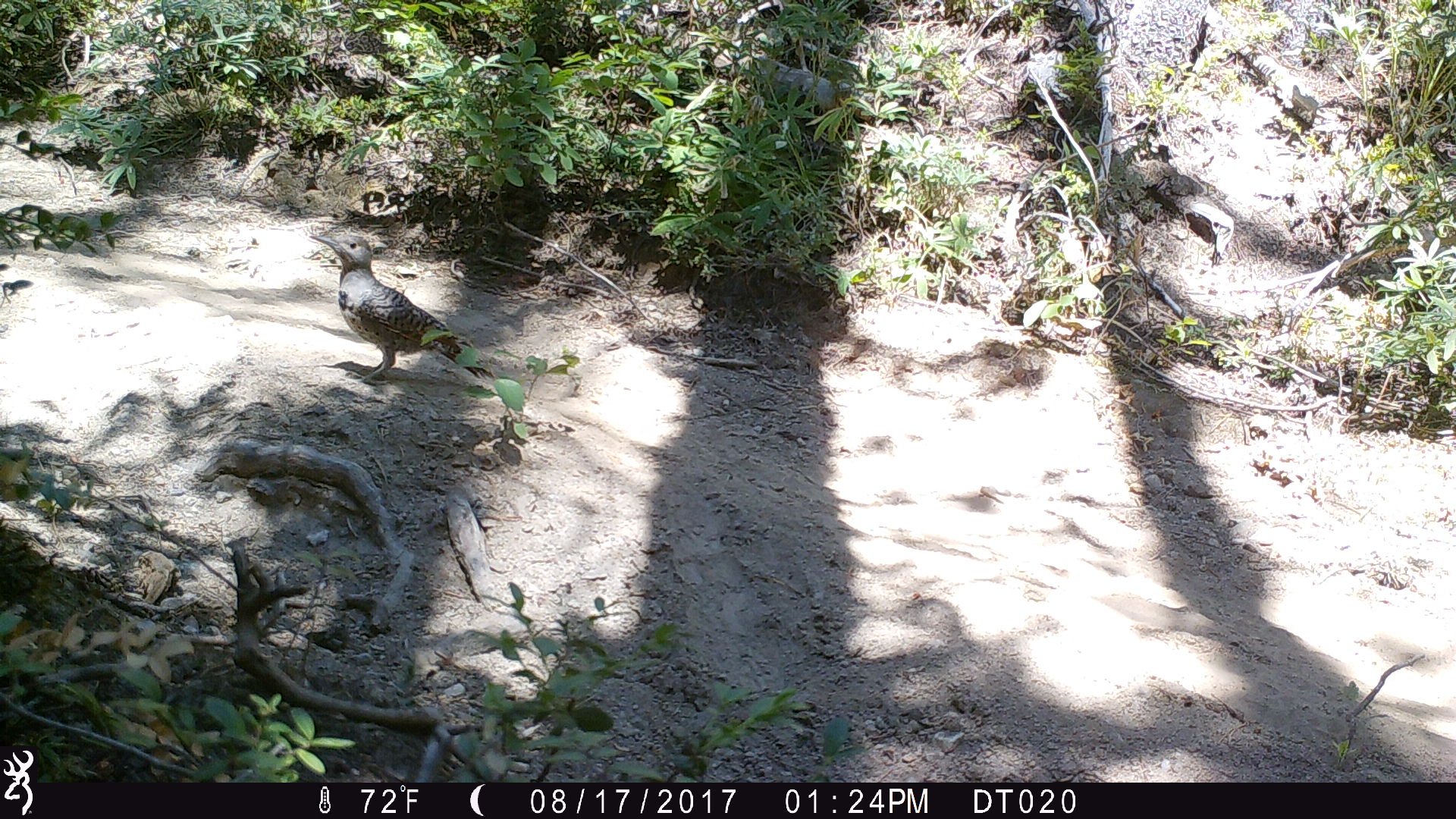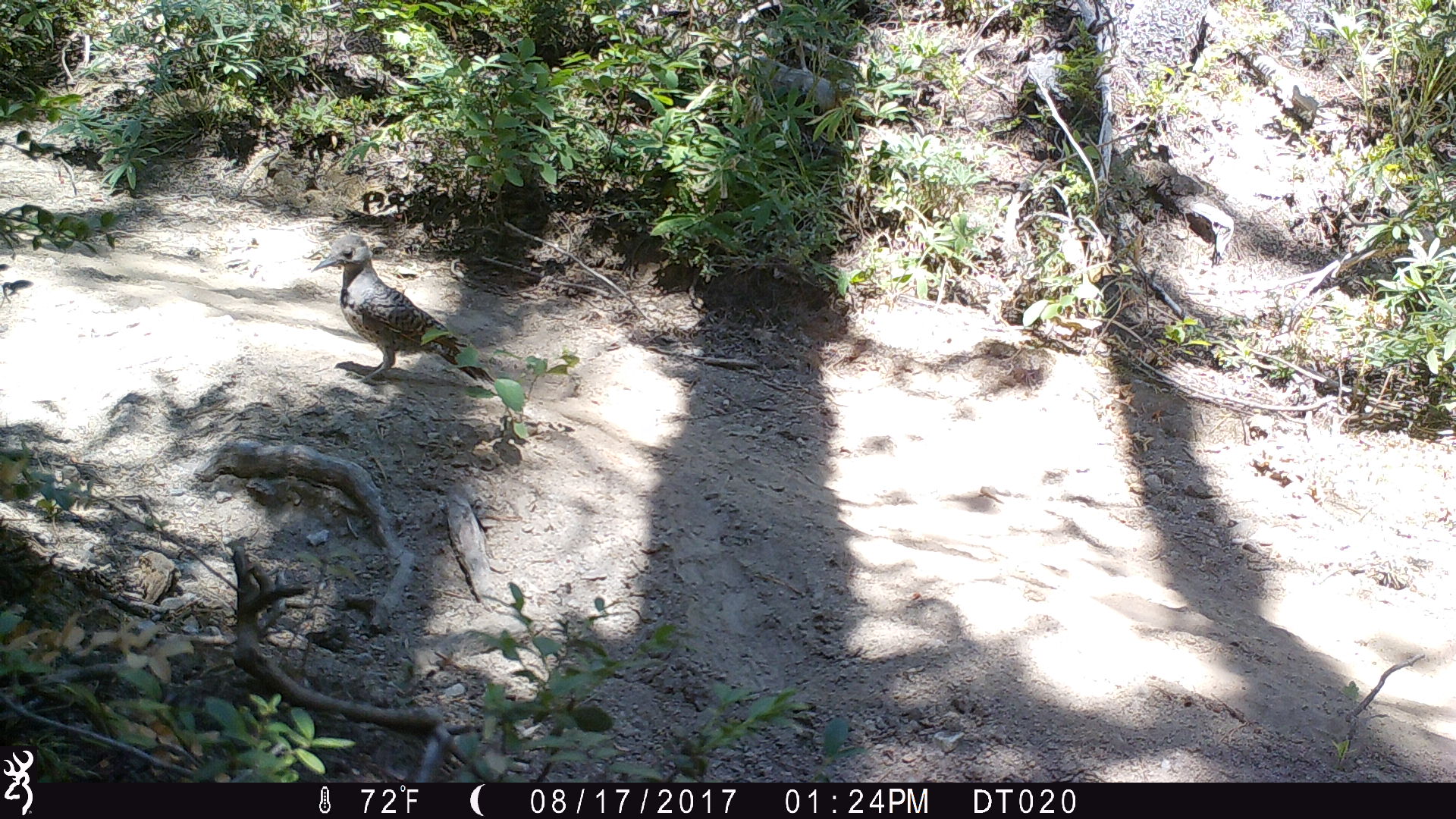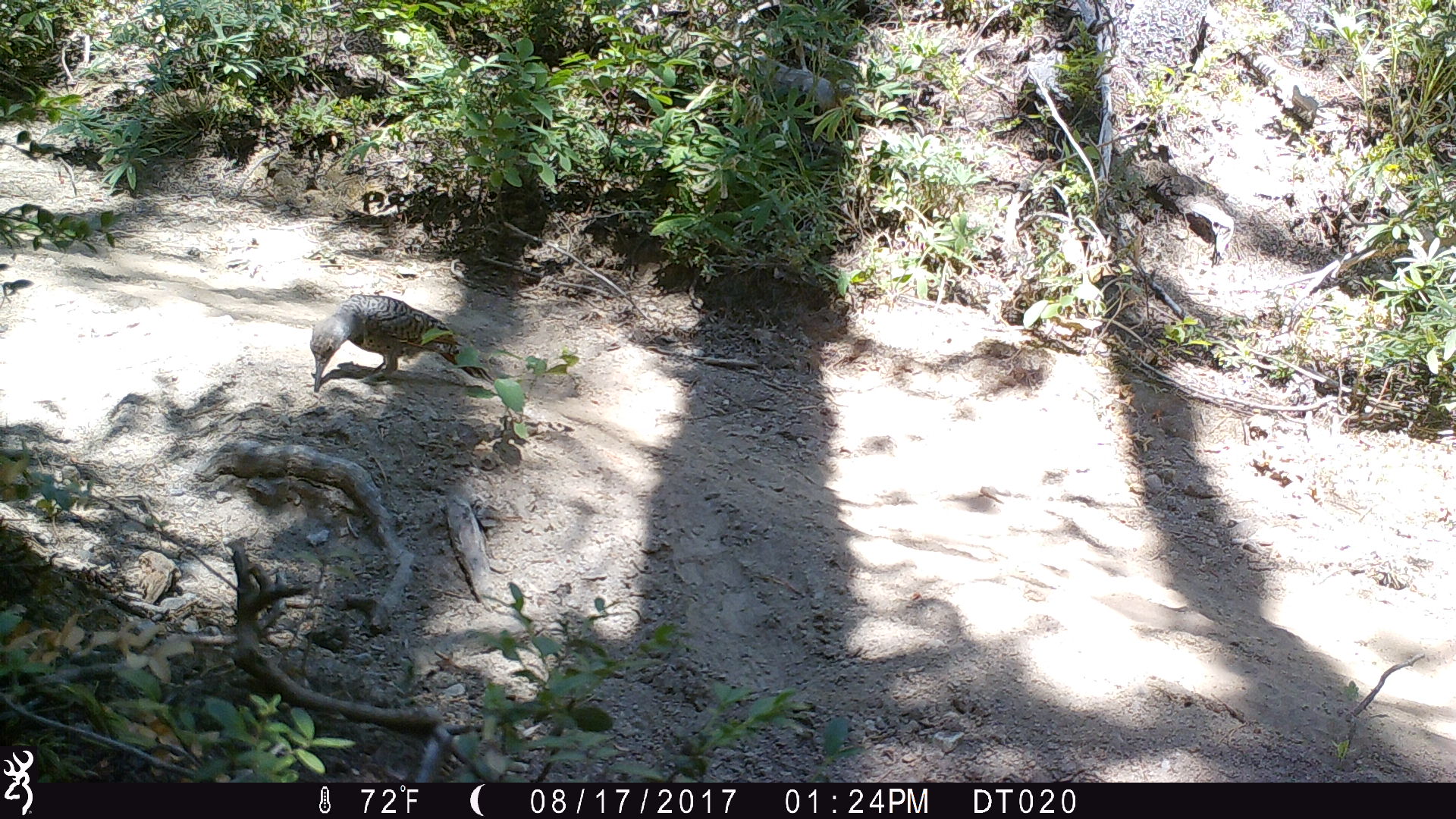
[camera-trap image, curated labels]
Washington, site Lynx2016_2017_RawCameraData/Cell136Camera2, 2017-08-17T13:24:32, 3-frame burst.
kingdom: Animalia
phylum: Chordata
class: Aves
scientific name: Aves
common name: birds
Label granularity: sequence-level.